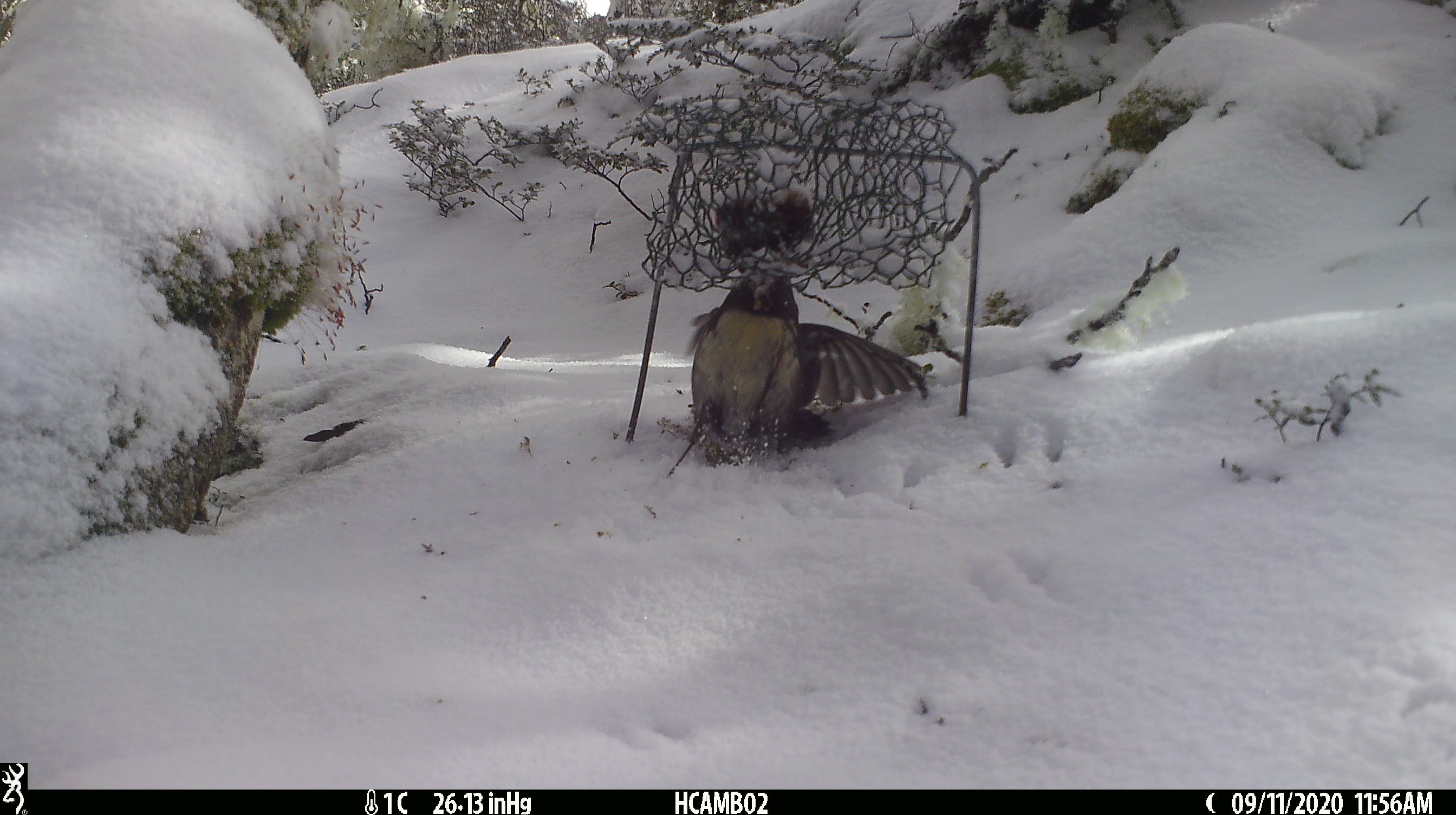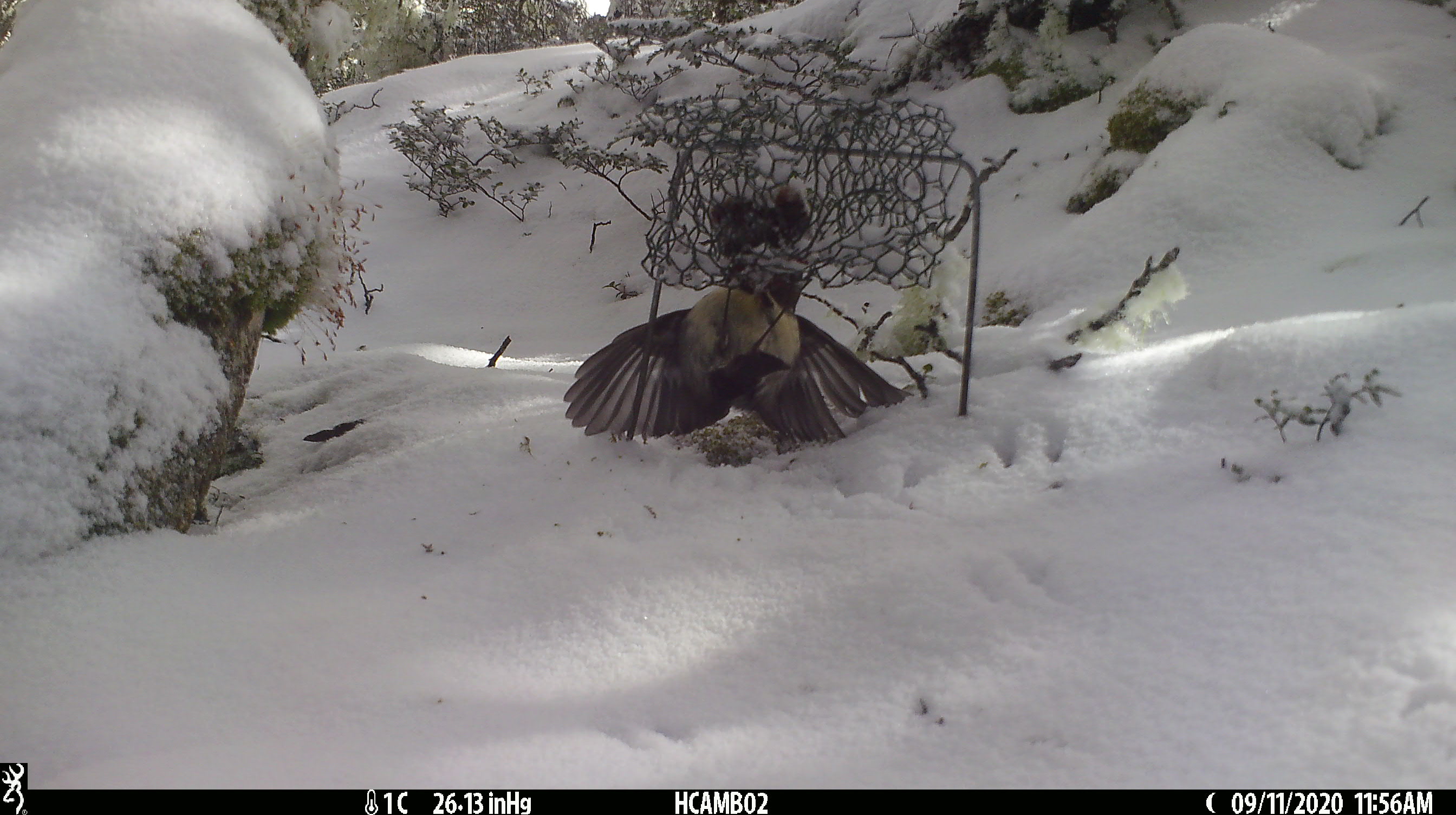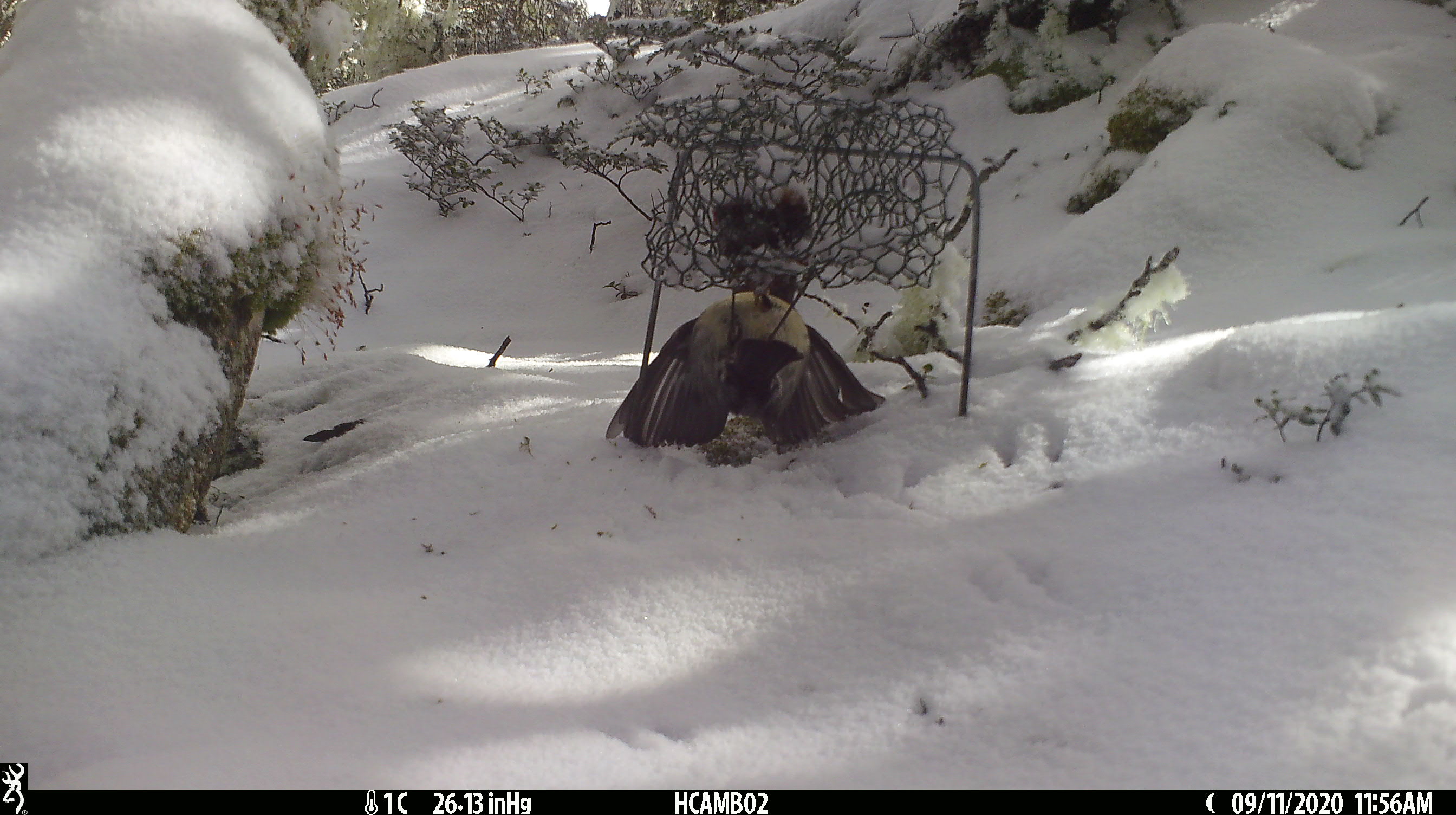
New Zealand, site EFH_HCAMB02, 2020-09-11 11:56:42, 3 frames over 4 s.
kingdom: Animalia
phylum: Chordata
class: Aves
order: Passeriformes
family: Petroicidae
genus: Petroica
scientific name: Petroica australis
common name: new zealand robin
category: robin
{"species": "robin (new zealand robin) (Petroica australis)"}